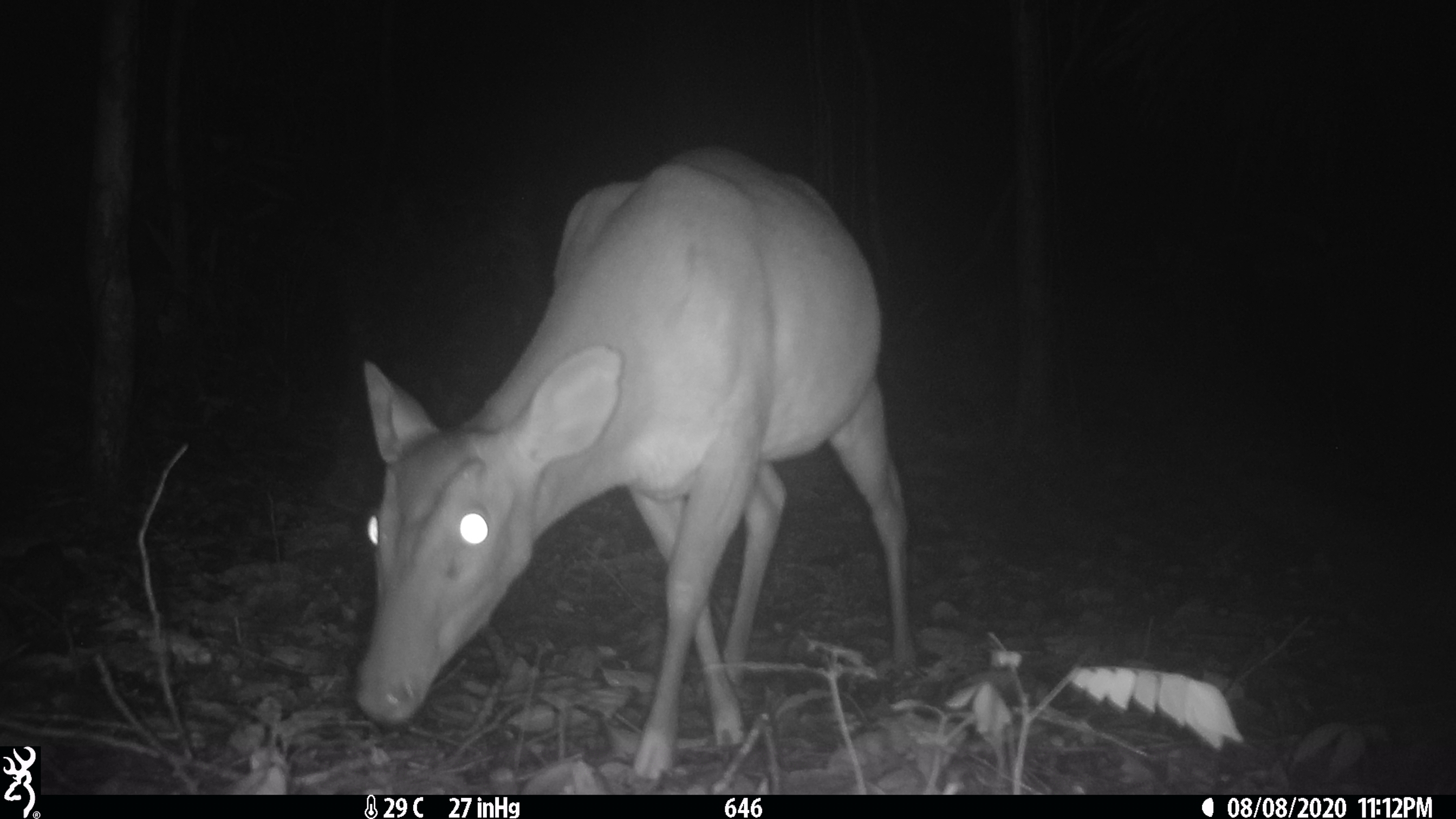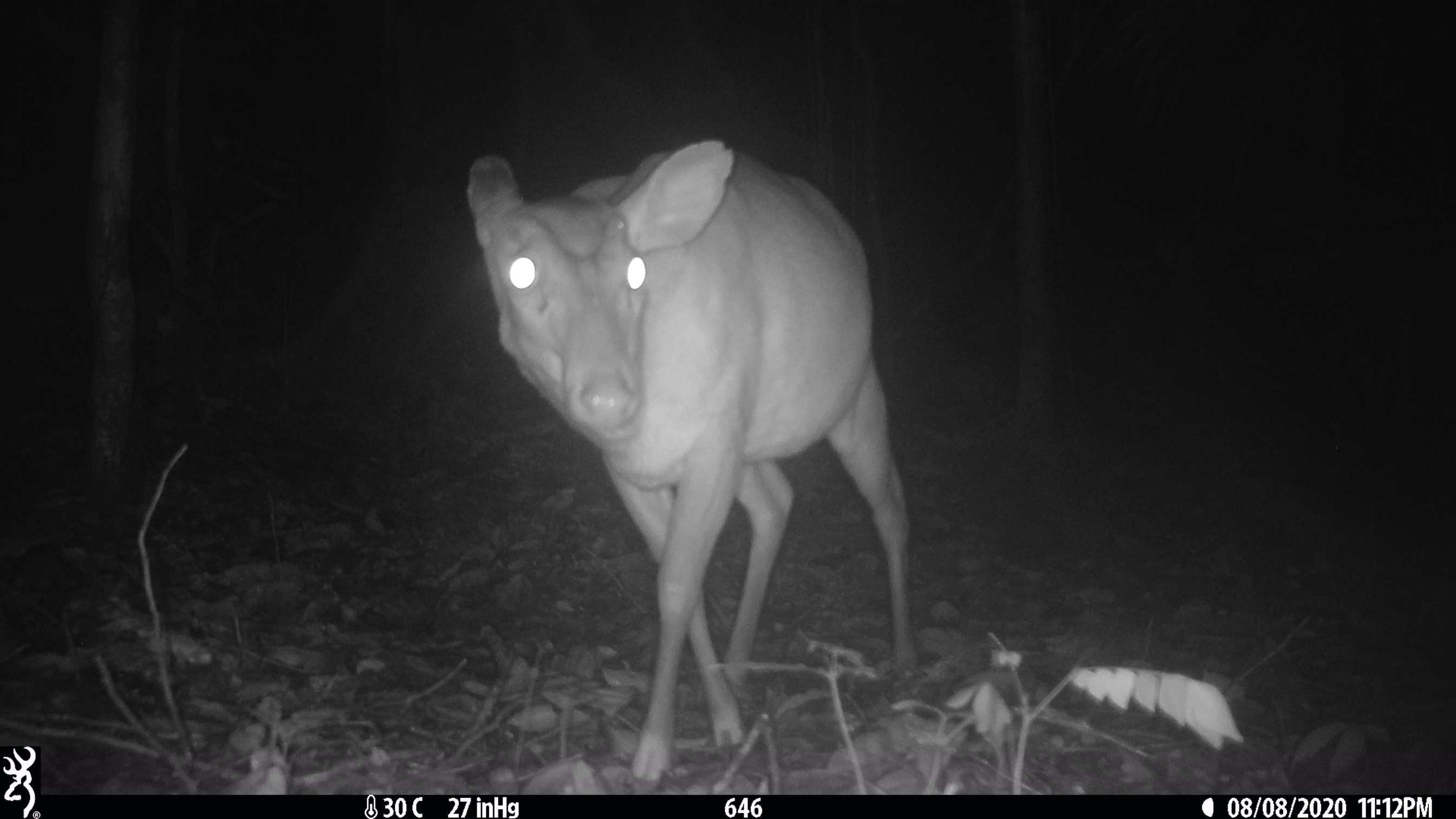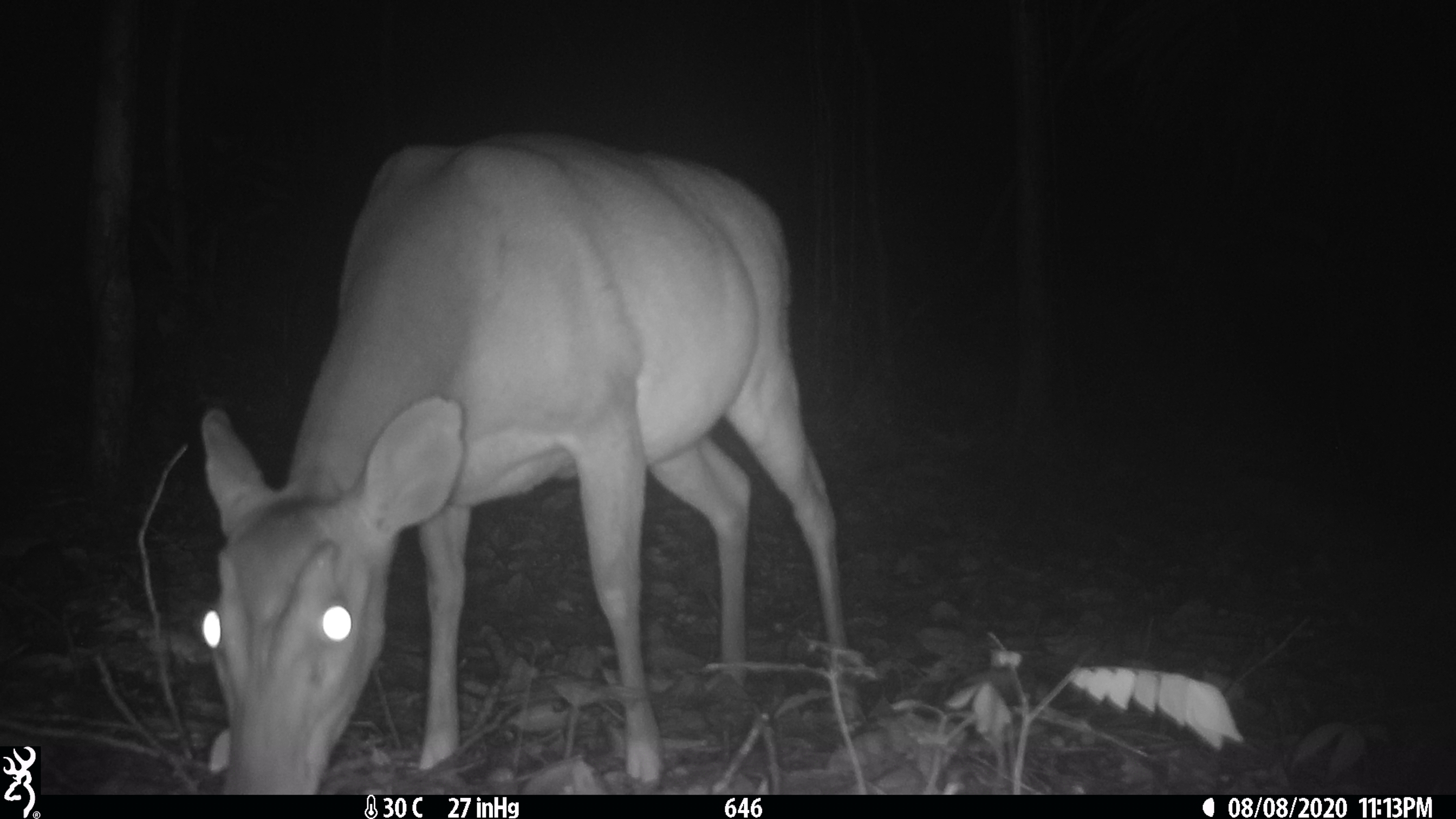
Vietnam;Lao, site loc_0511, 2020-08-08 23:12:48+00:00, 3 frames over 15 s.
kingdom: Animalia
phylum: Chordata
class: Mammalia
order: Artiodactyla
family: Cervidae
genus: Muntiacus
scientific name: Muntiacus vuquangensis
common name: large-antlered muntjac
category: large antlered muntjac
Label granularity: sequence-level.